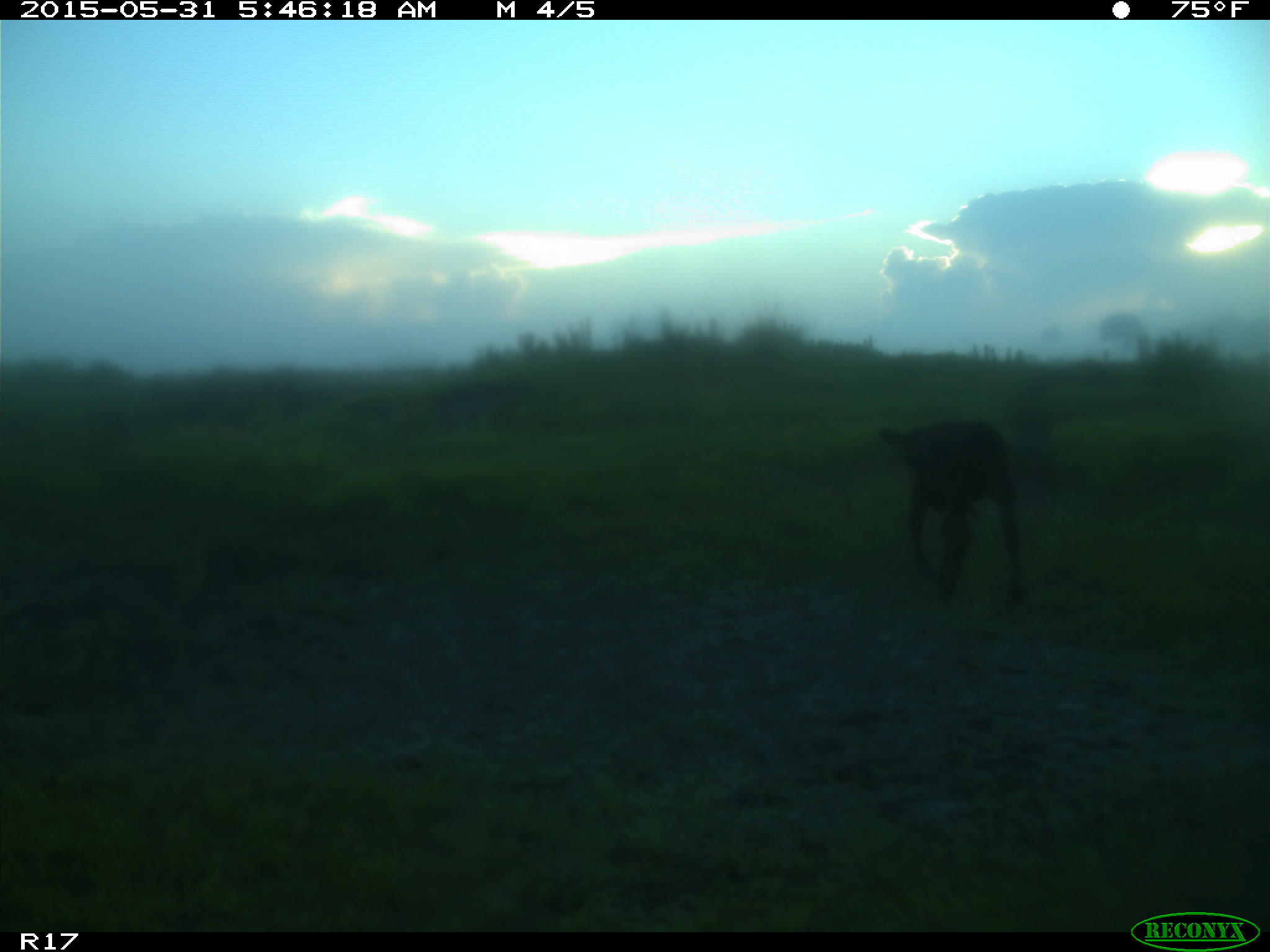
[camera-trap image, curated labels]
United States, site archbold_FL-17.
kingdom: Animalia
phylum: Chordata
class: Mammalia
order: Artiodactyla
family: Bovidae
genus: Bos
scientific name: Bos taurus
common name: domestic cow